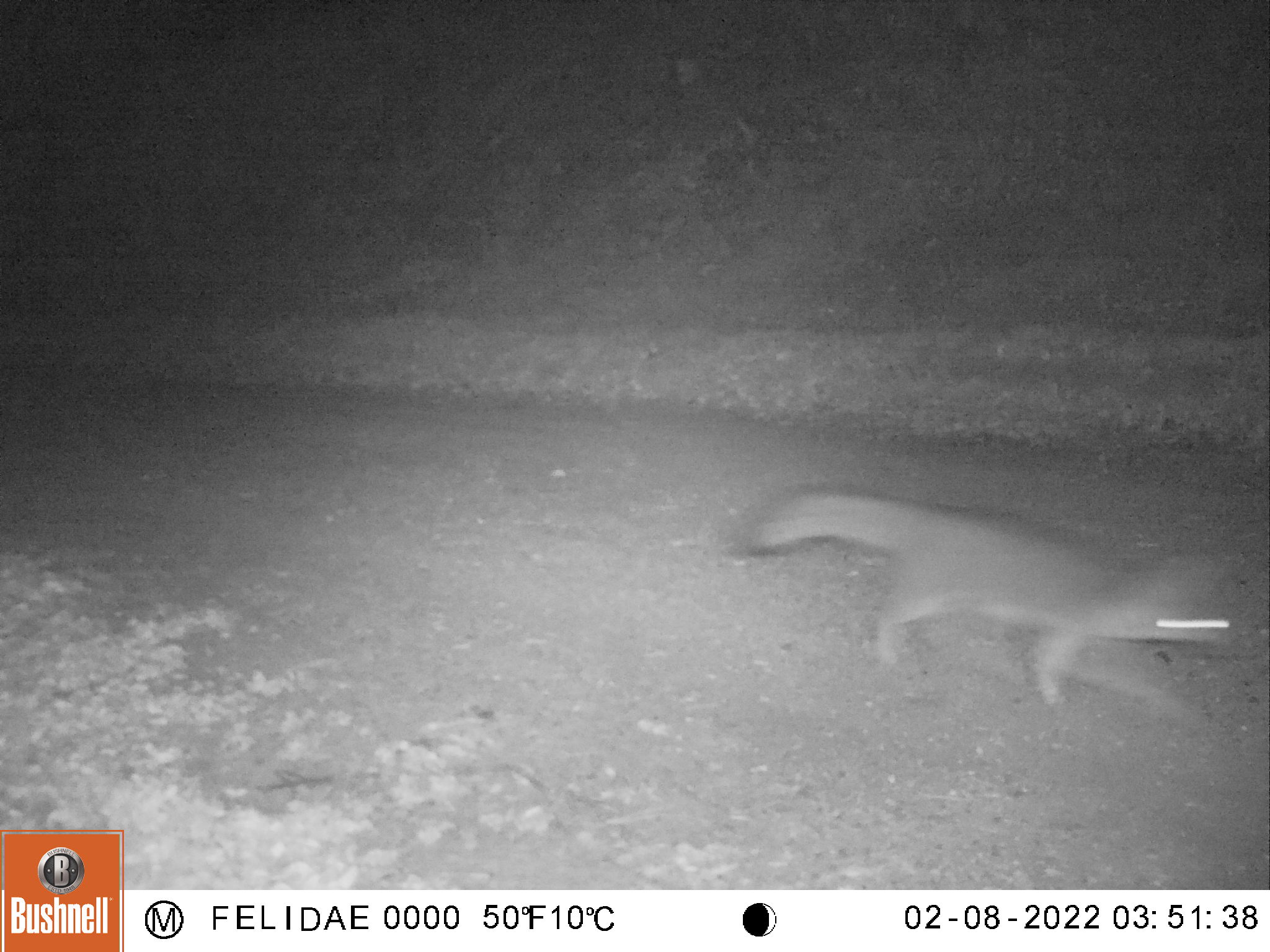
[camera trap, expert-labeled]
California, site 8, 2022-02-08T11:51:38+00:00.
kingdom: Animalia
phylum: Chordata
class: Mammalia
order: Carnivora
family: Canidae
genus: Urocyon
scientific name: Urocyon cinereoargenteus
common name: gray fox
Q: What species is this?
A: Gray fox (Urocyon cinereoargenteus).